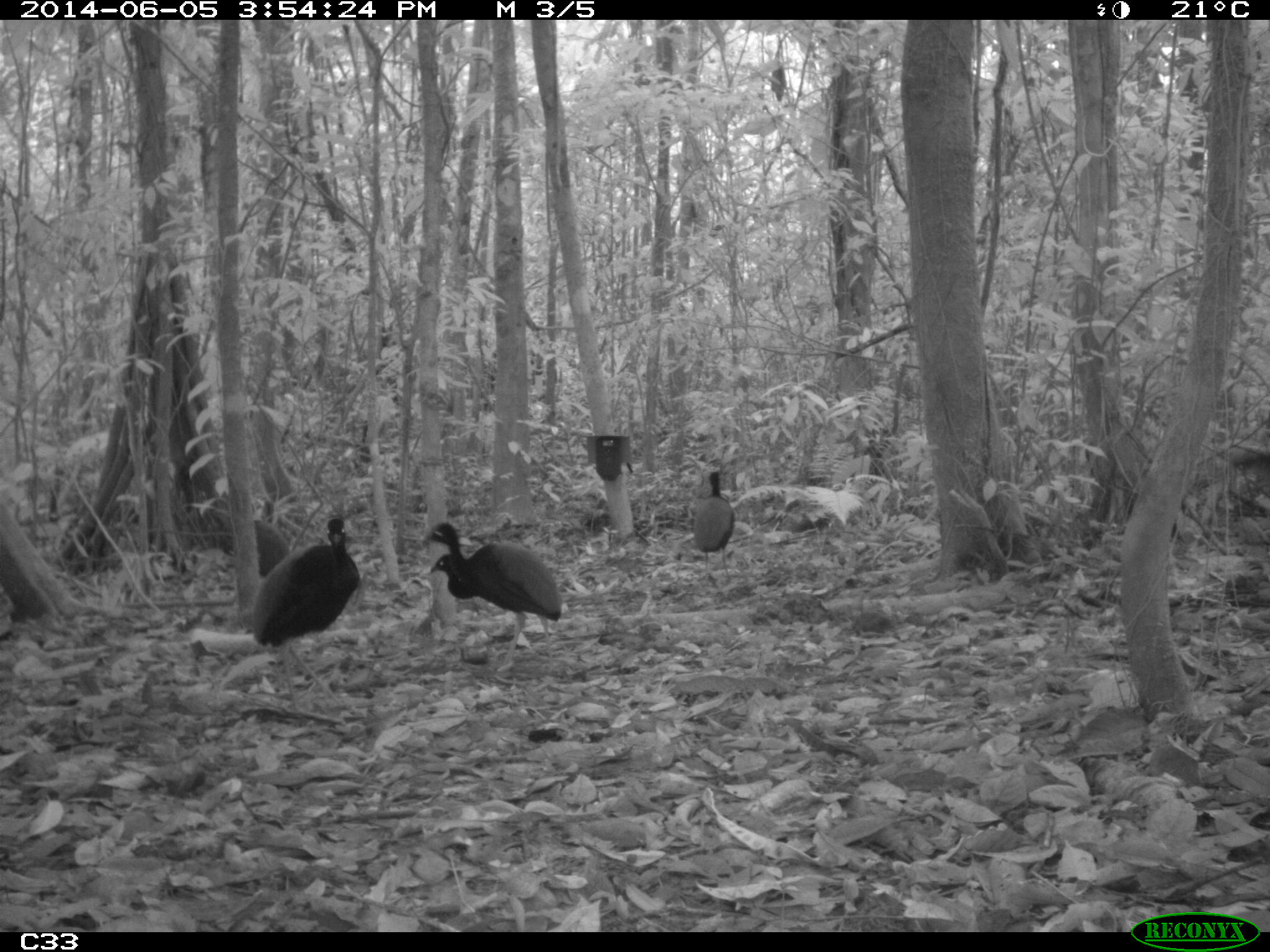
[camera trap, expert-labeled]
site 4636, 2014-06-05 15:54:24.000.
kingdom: Animalia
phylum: Chordata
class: Aves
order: Gruiformes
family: Psophiidae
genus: Psophia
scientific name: Psophia crepitans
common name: gray-winged trumpeter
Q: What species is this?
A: Psophia crepitans (gray-winged trumpeter).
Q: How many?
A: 6.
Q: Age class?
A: Adult.